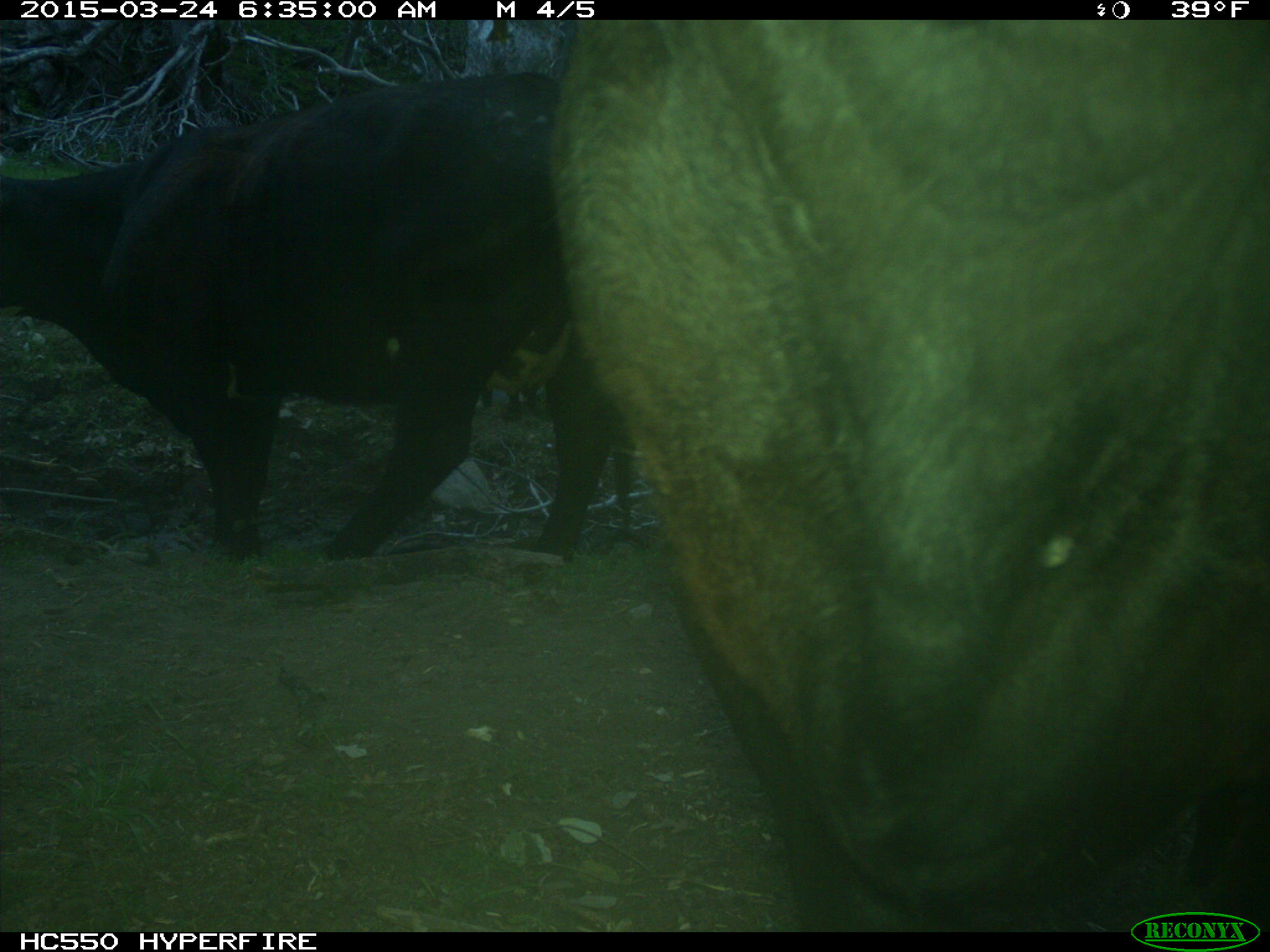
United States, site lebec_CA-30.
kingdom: Animalia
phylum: Chordata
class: Mammalia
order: Artiodactyla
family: Bovidae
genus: Bos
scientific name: Bos taurus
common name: domestic cow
Bos taurus (domestic cow).